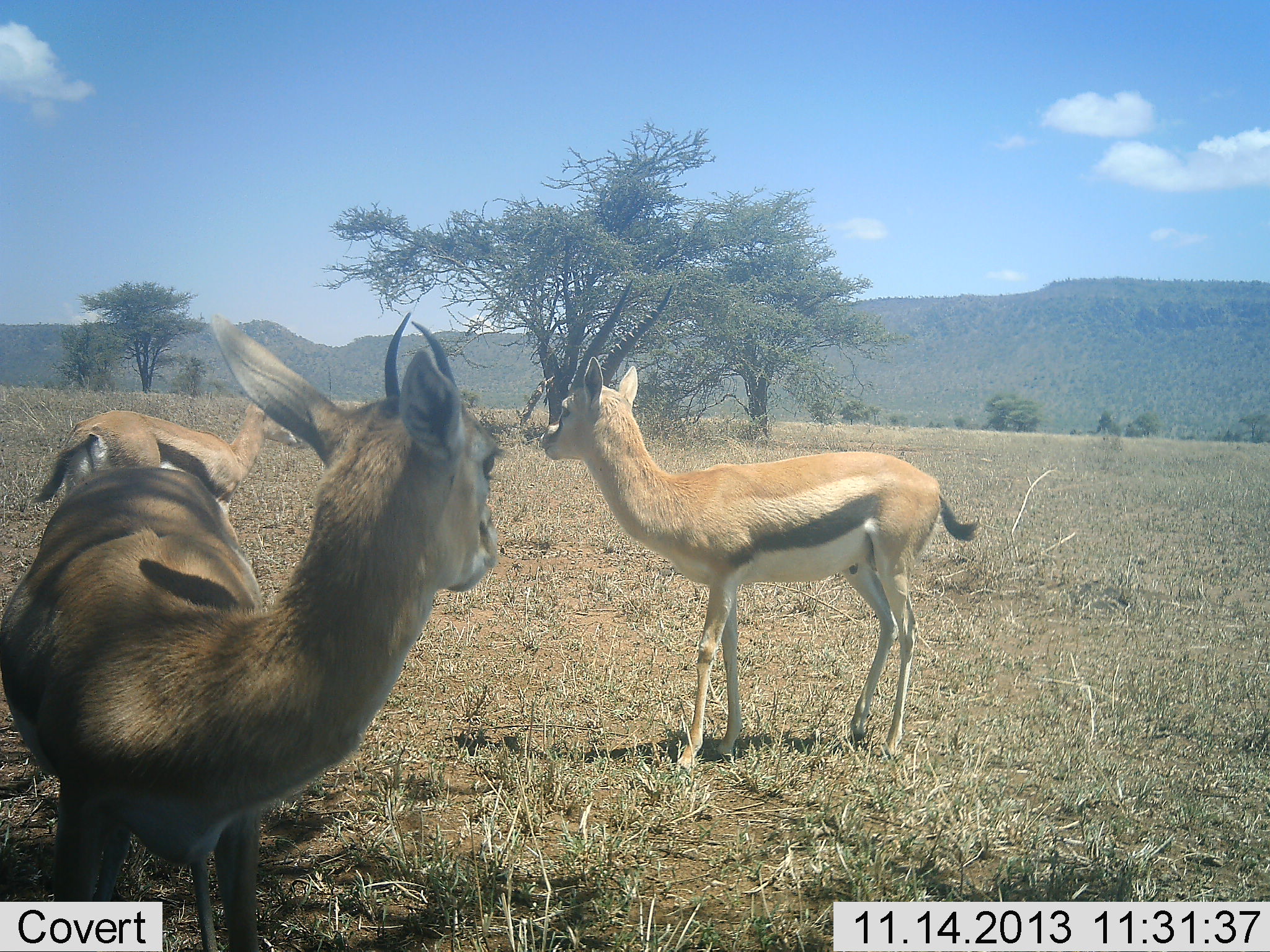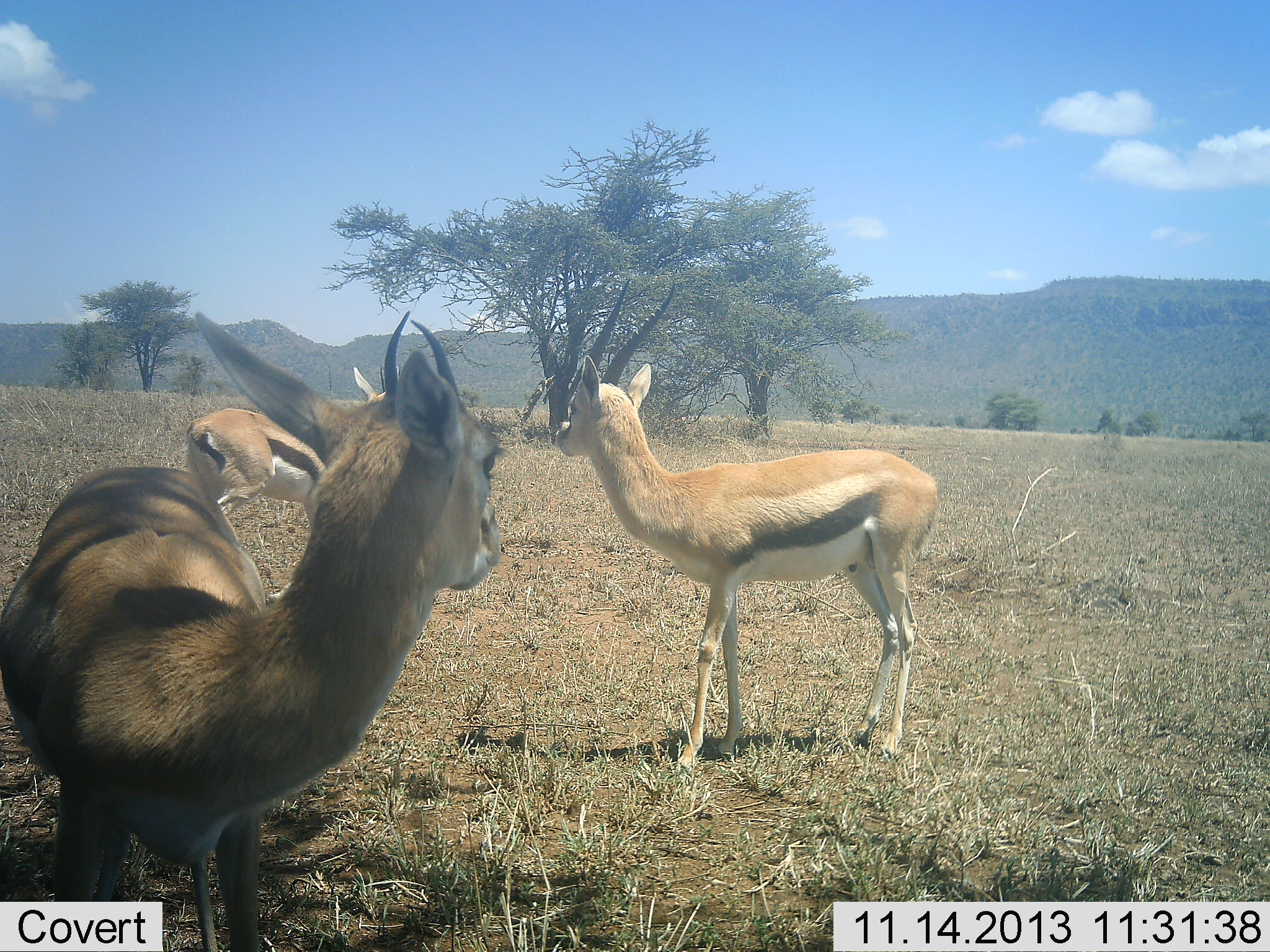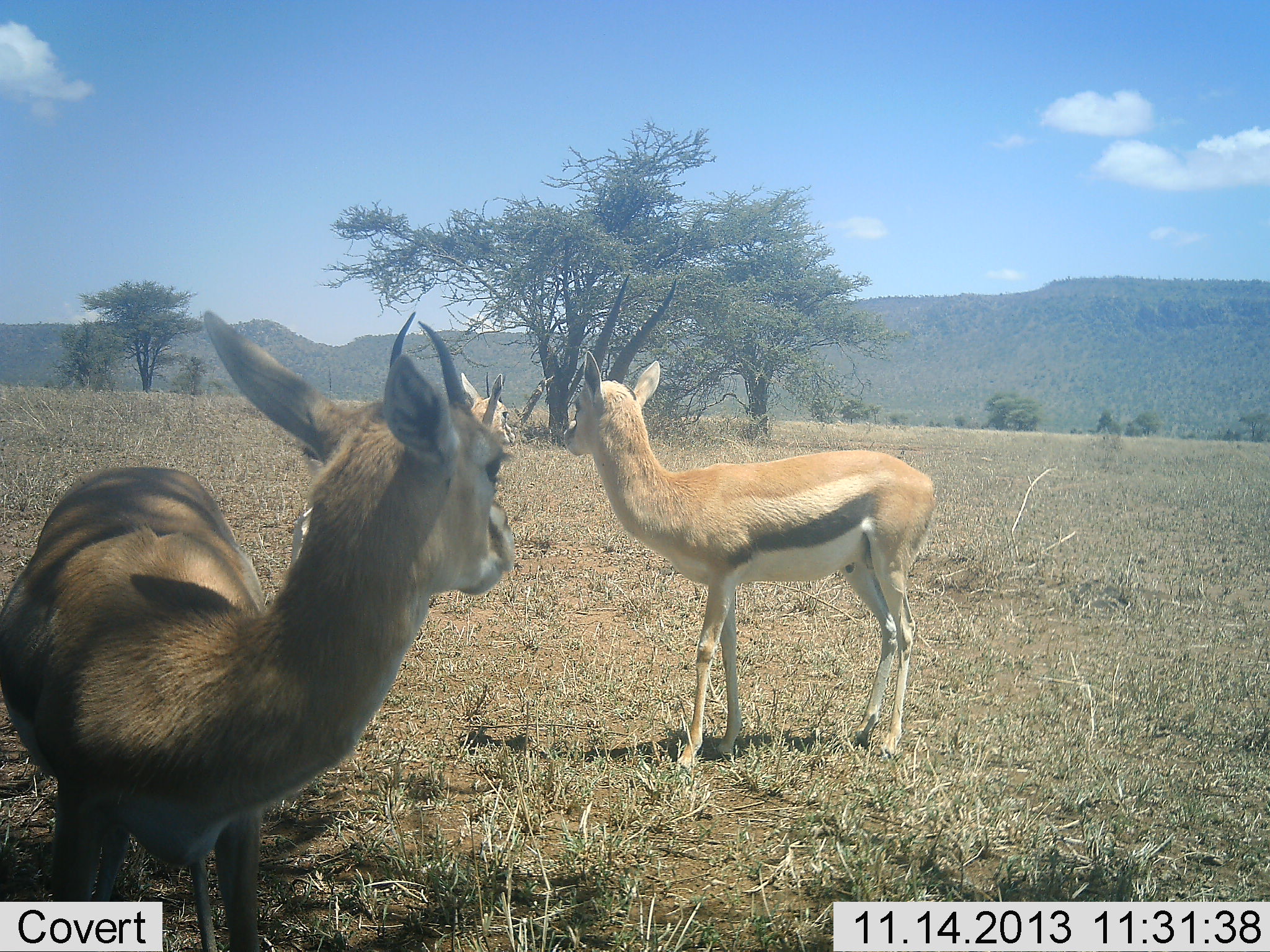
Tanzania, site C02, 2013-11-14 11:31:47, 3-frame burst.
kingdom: Animalia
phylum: Chordata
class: Mammalia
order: Artiodactyla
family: Bovidae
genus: Eudorcas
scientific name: Eudorcas thomsonii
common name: thomson's gazelle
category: gazellethomsons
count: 3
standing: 100%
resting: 0%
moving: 30%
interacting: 0%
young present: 0%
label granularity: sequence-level